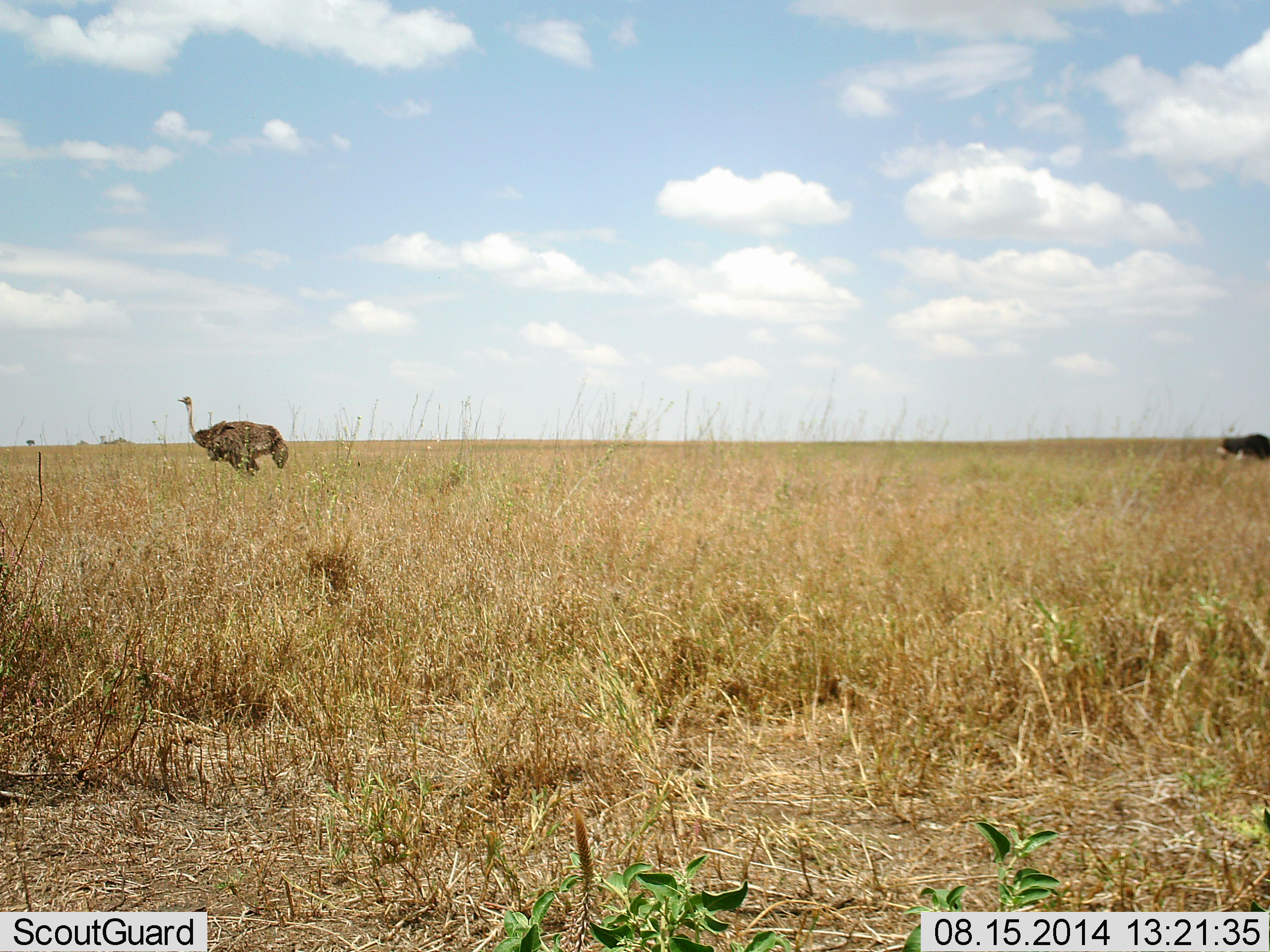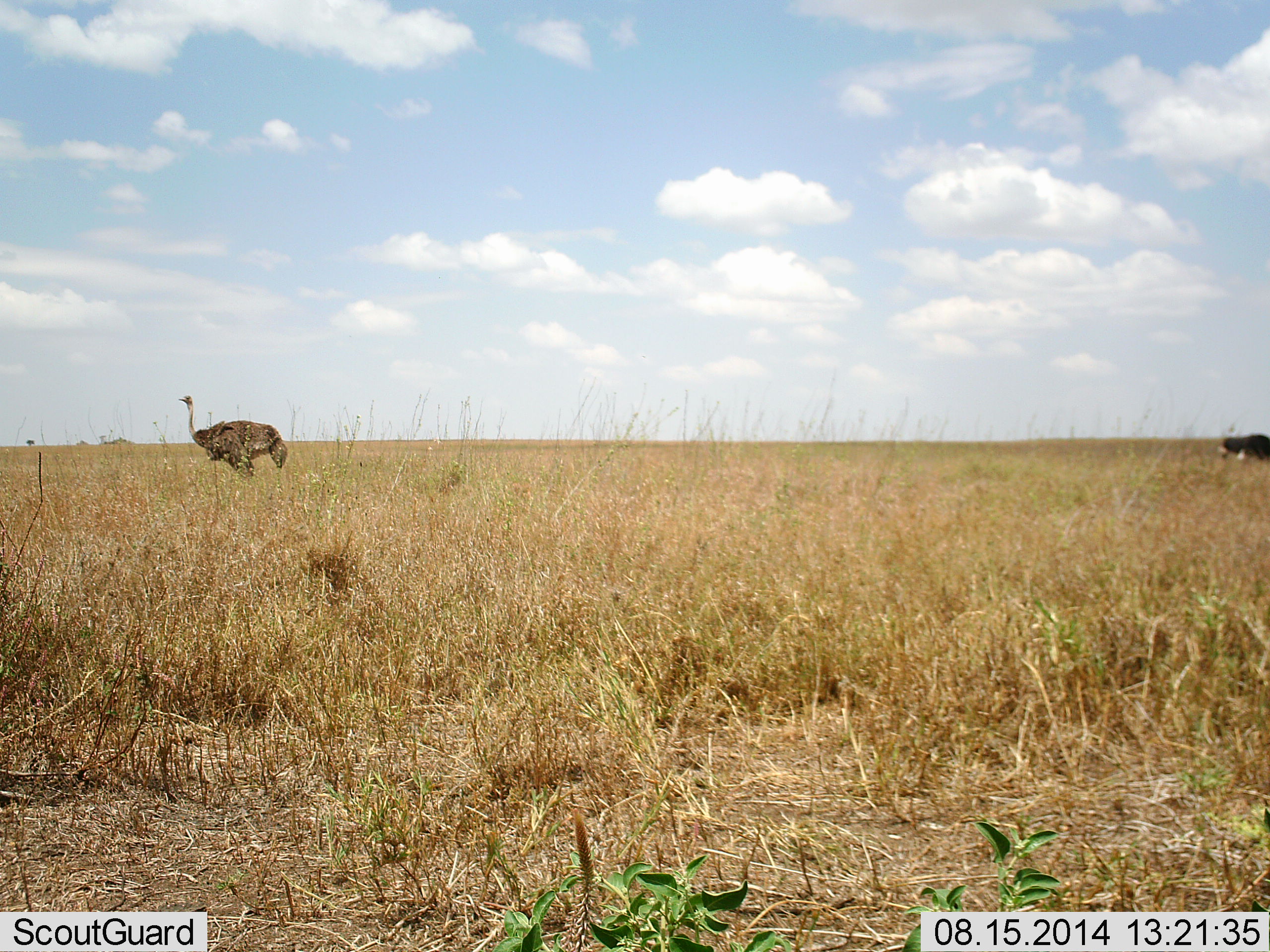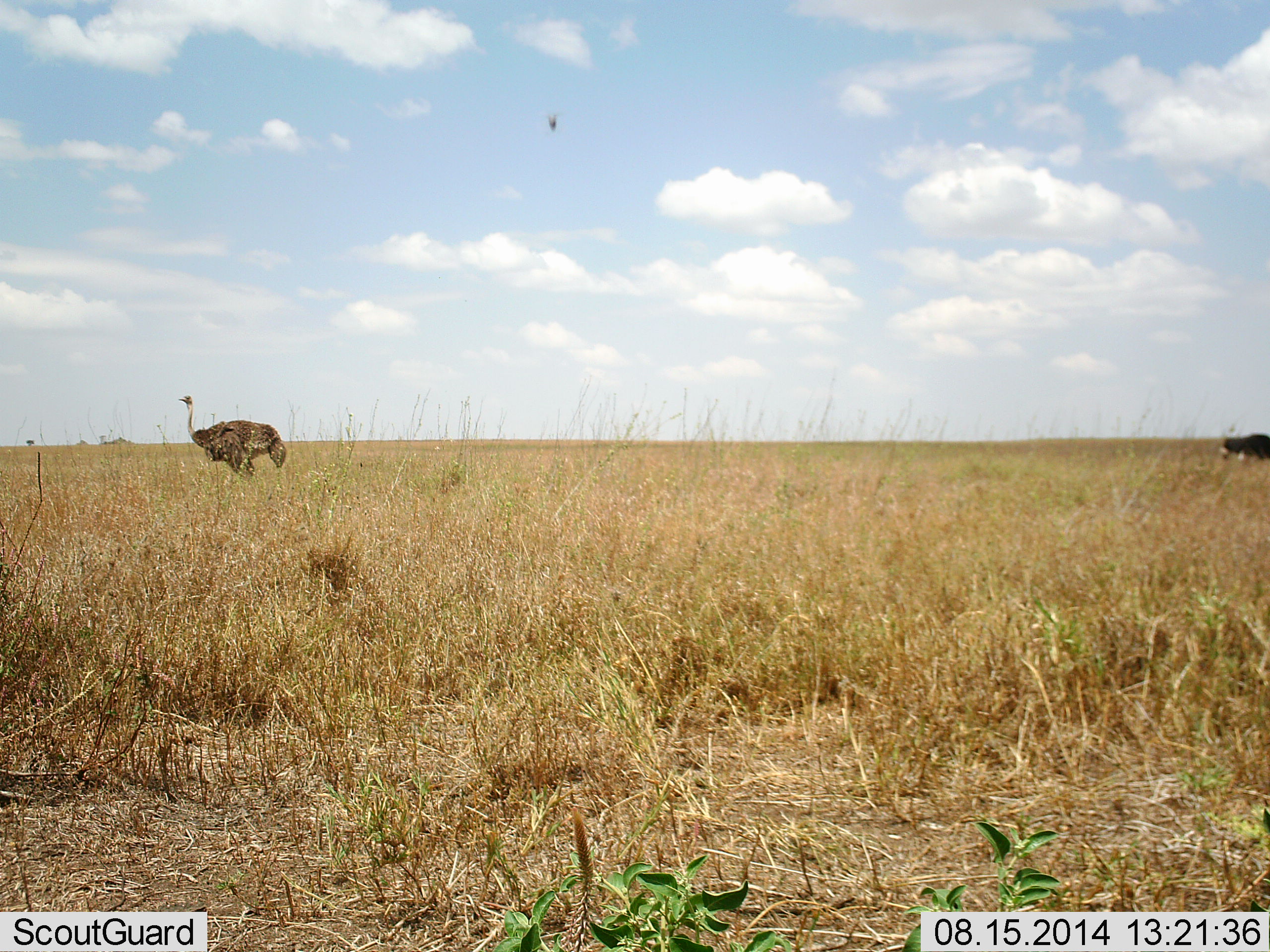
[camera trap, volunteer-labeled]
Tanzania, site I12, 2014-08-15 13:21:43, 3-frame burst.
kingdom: Animalia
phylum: Chordata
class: Aves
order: Struthioniformes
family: Struthionidae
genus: Struthio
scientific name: Struthio camelus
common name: ostrich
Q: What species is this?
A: Ostrich (Struthio camelus).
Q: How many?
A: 2.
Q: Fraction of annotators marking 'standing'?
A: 80%.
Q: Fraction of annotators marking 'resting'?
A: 0%.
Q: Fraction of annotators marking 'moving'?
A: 20%.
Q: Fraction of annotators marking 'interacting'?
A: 0%.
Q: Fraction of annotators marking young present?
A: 0%.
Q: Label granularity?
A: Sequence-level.